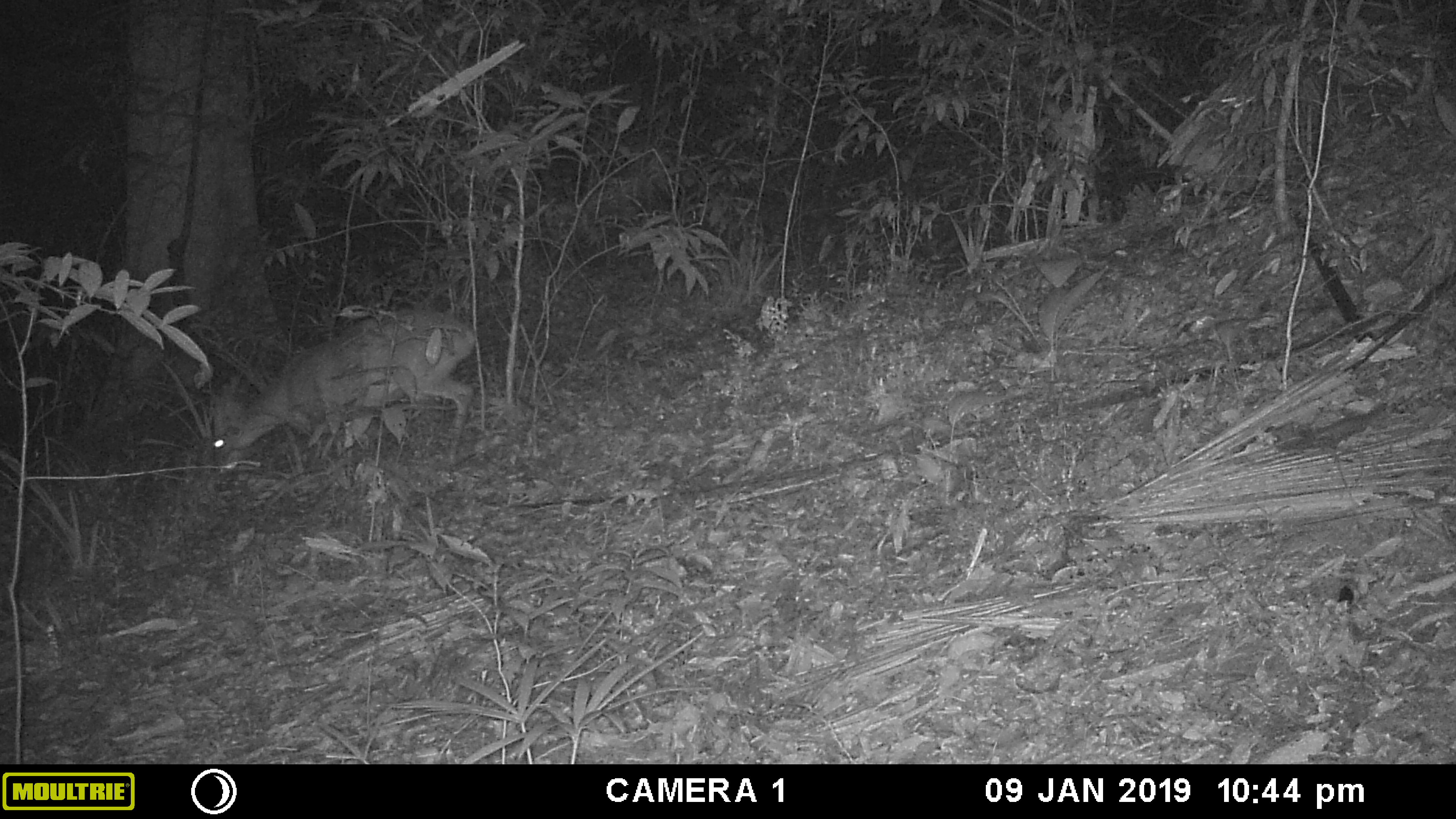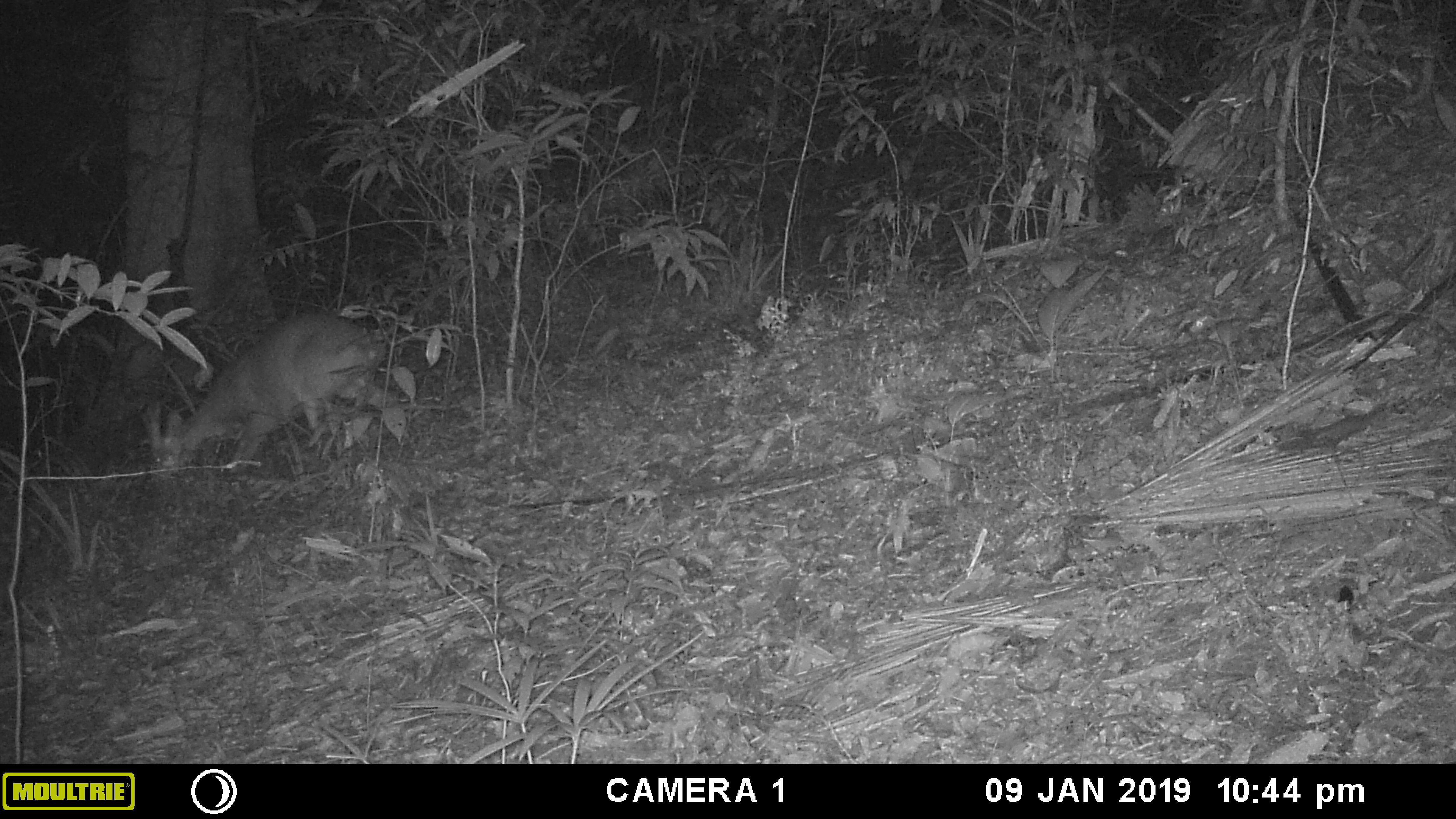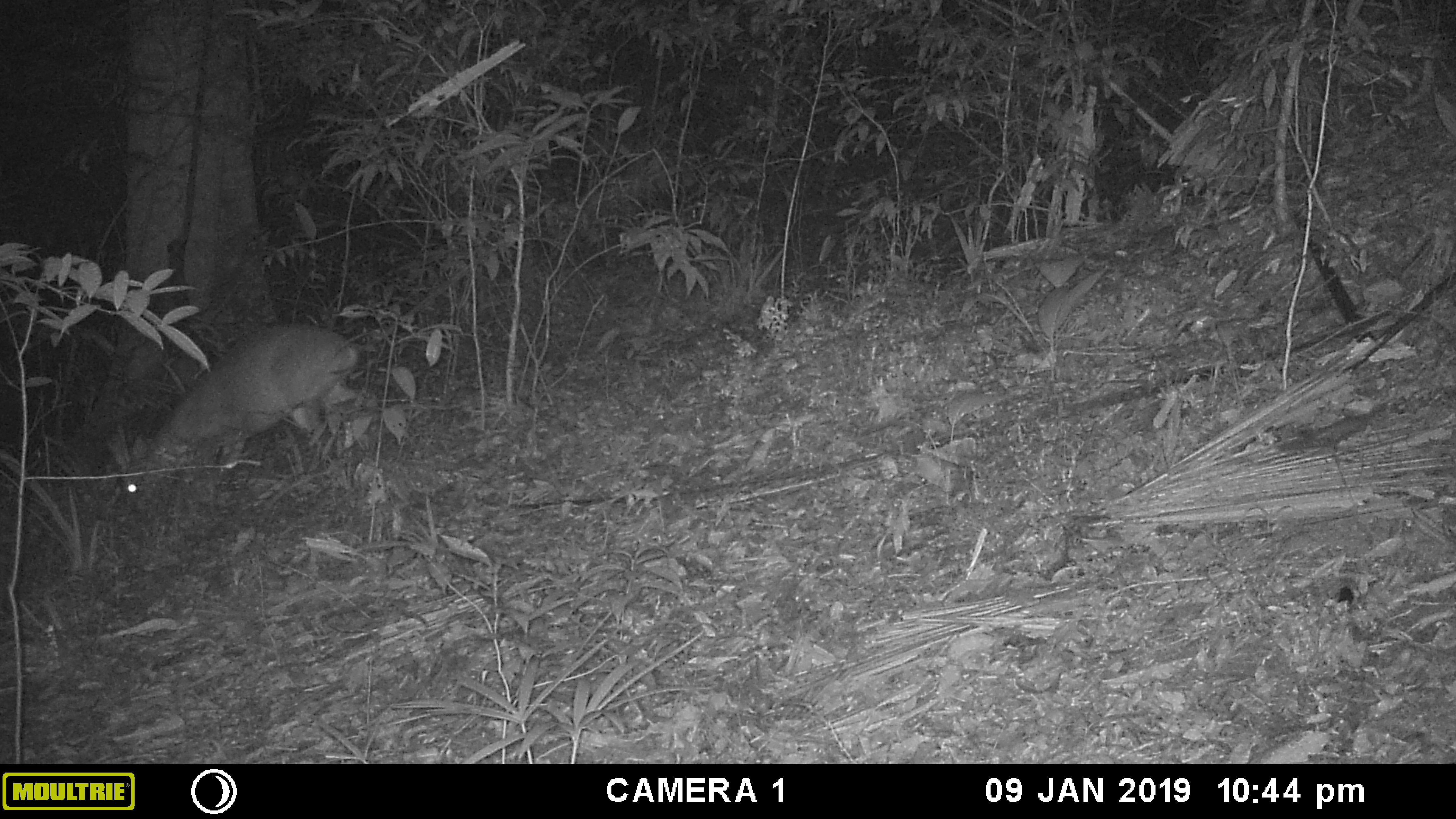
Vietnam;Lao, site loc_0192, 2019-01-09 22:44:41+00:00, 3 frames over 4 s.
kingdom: Animalia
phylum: Chordata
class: Mammalia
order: Artiodactyla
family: Cervidae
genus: Muntiacus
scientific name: Muntiacus vuquangensis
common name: large-antlered muntjac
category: large antlered muntjac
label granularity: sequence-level